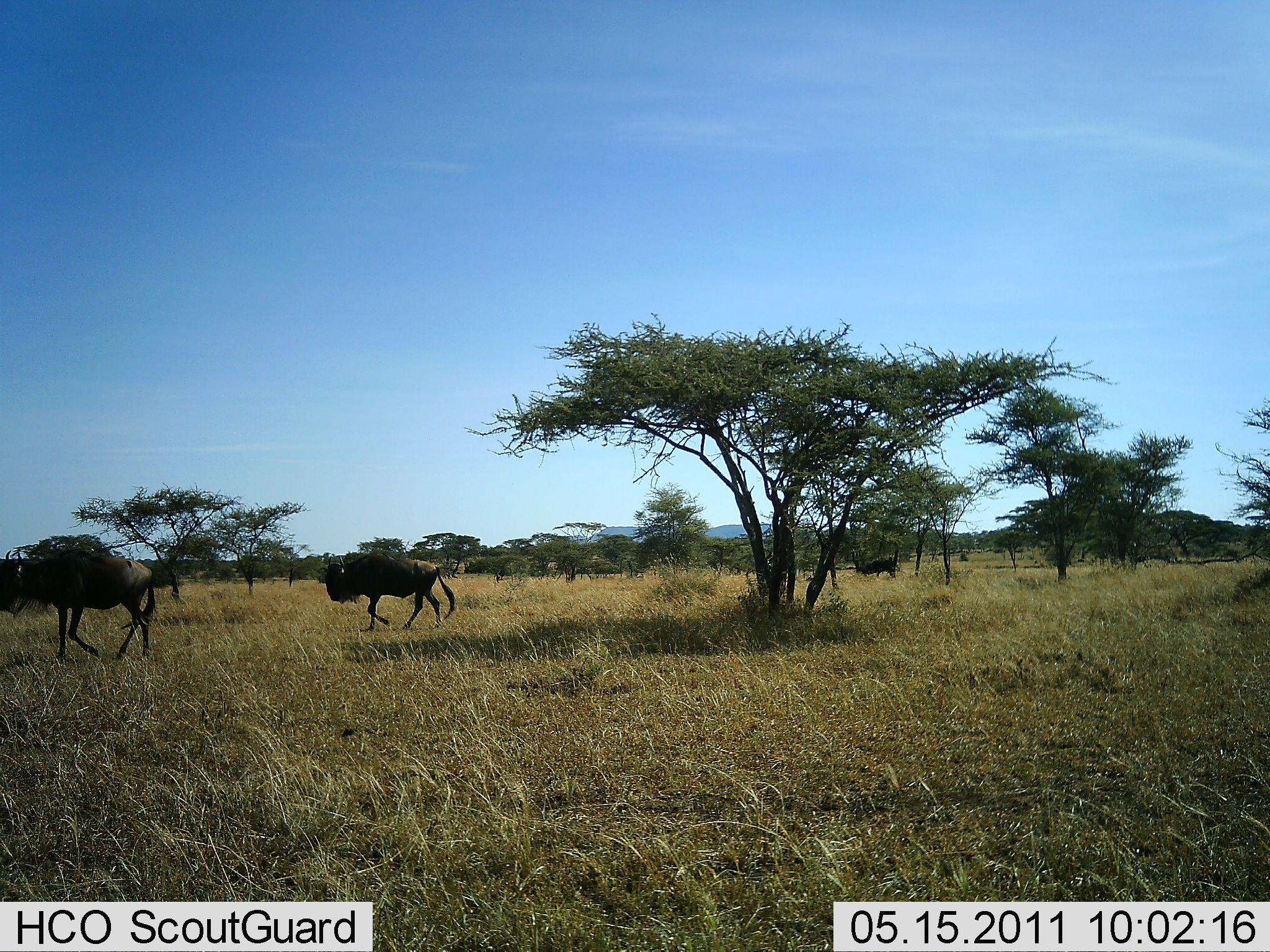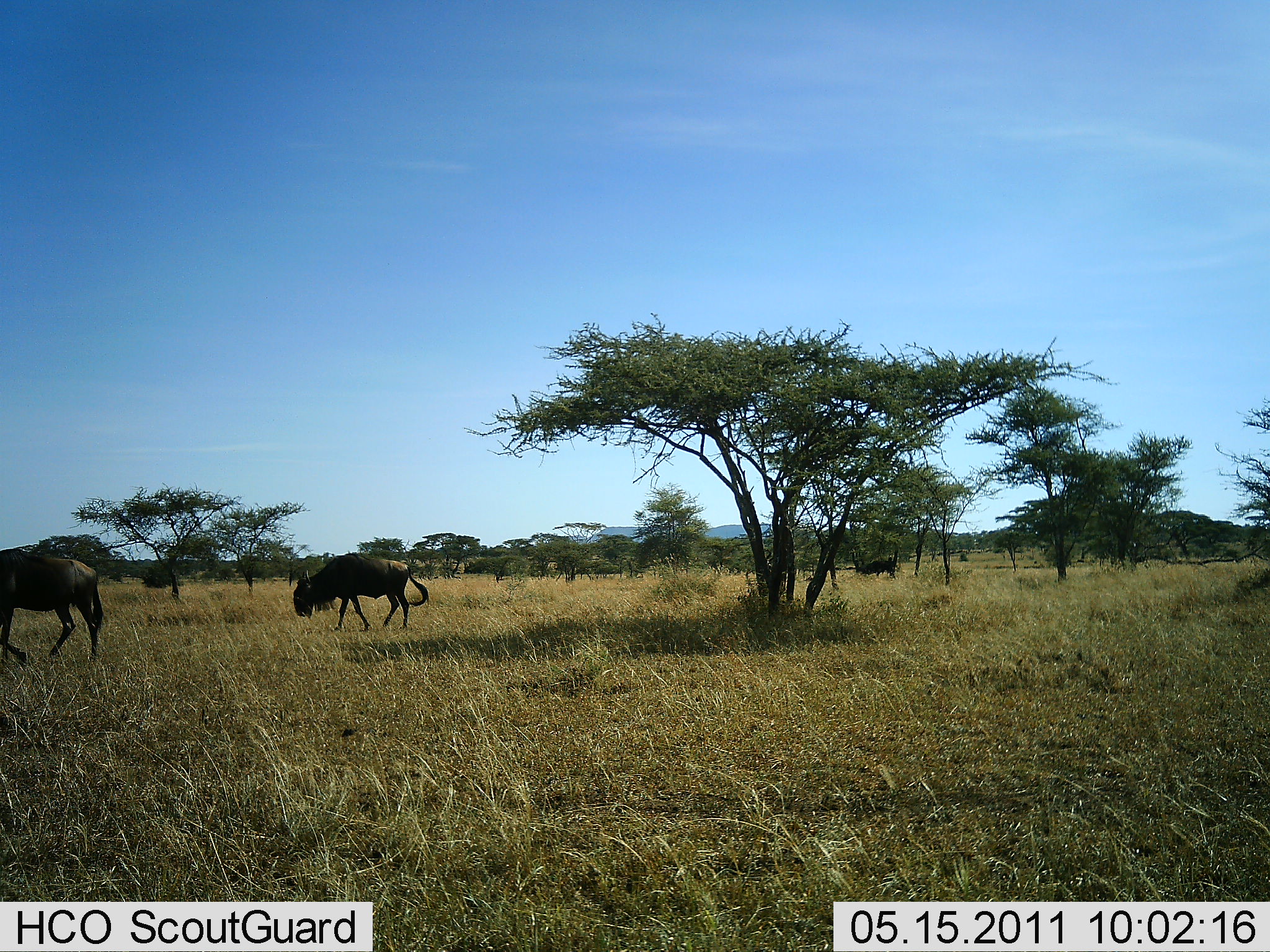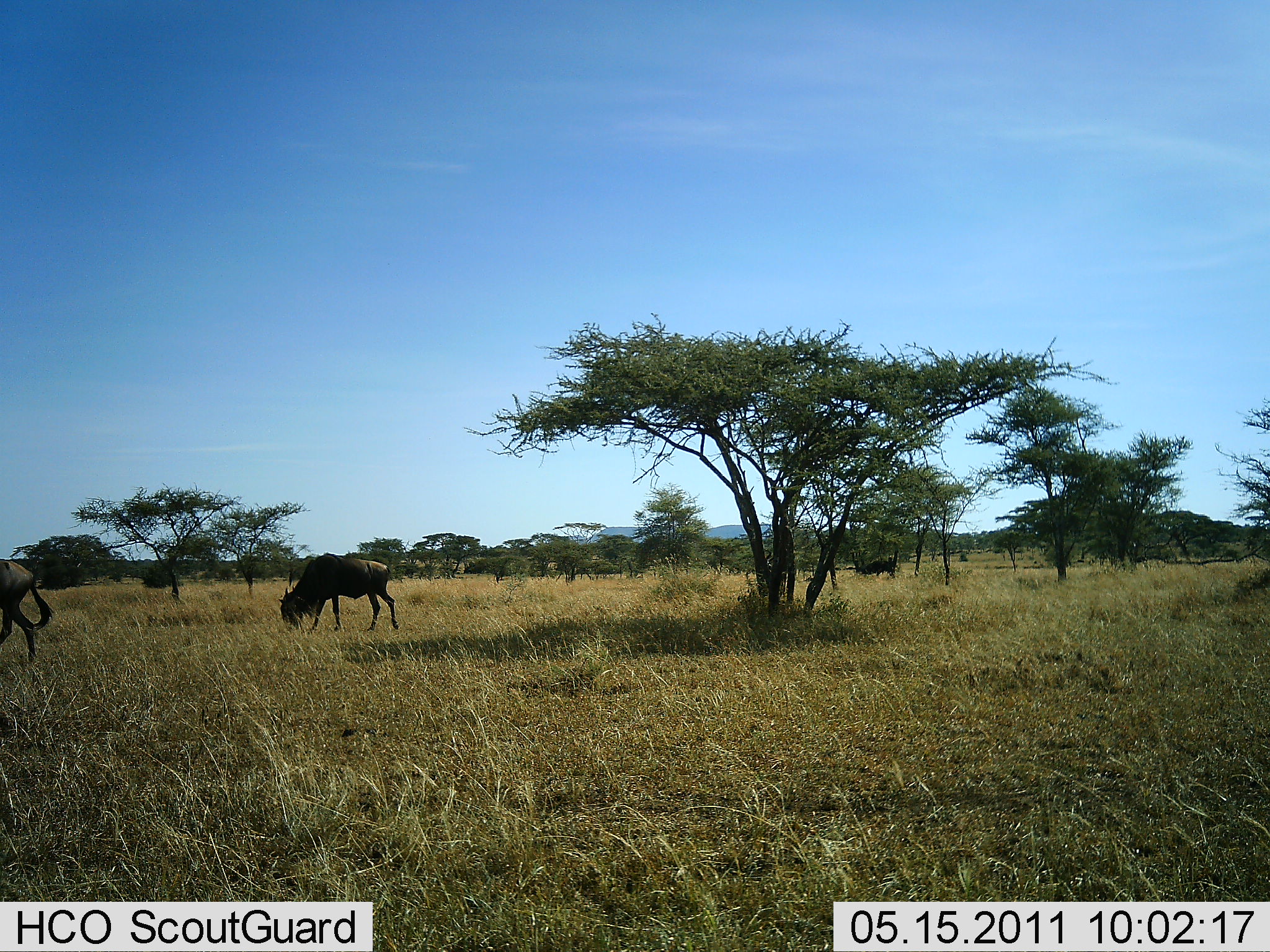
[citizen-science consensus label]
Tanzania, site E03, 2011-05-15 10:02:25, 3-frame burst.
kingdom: Animalia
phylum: Chordata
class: Mammalia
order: Artiodactyla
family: Bovidae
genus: Connochaetes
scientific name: Connochaetes taurinus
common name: blue wildebeest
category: wildebeest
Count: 2.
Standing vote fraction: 0%.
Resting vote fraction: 0%.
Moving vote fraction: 82%.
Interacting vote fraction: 0%.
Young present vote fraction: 0%.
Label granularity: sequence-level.